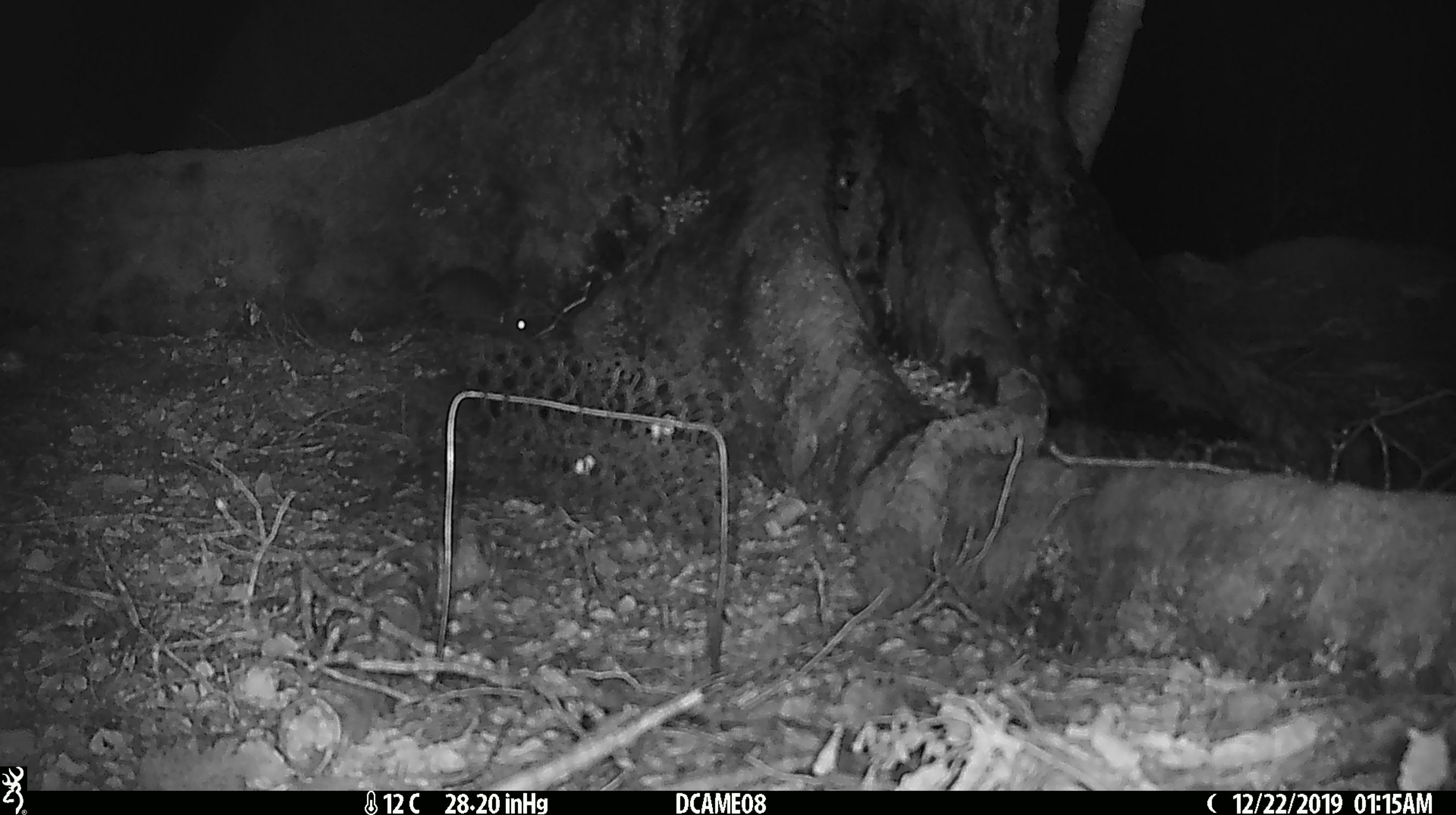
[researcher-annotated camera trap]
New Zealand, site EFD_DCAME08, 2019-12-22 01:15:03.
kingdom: Animalia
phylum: Chordata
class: Mammalia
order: Rodentia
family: Muridae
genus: Mus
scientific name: Mus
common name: mouse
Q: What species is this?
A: Mouse (Mus).